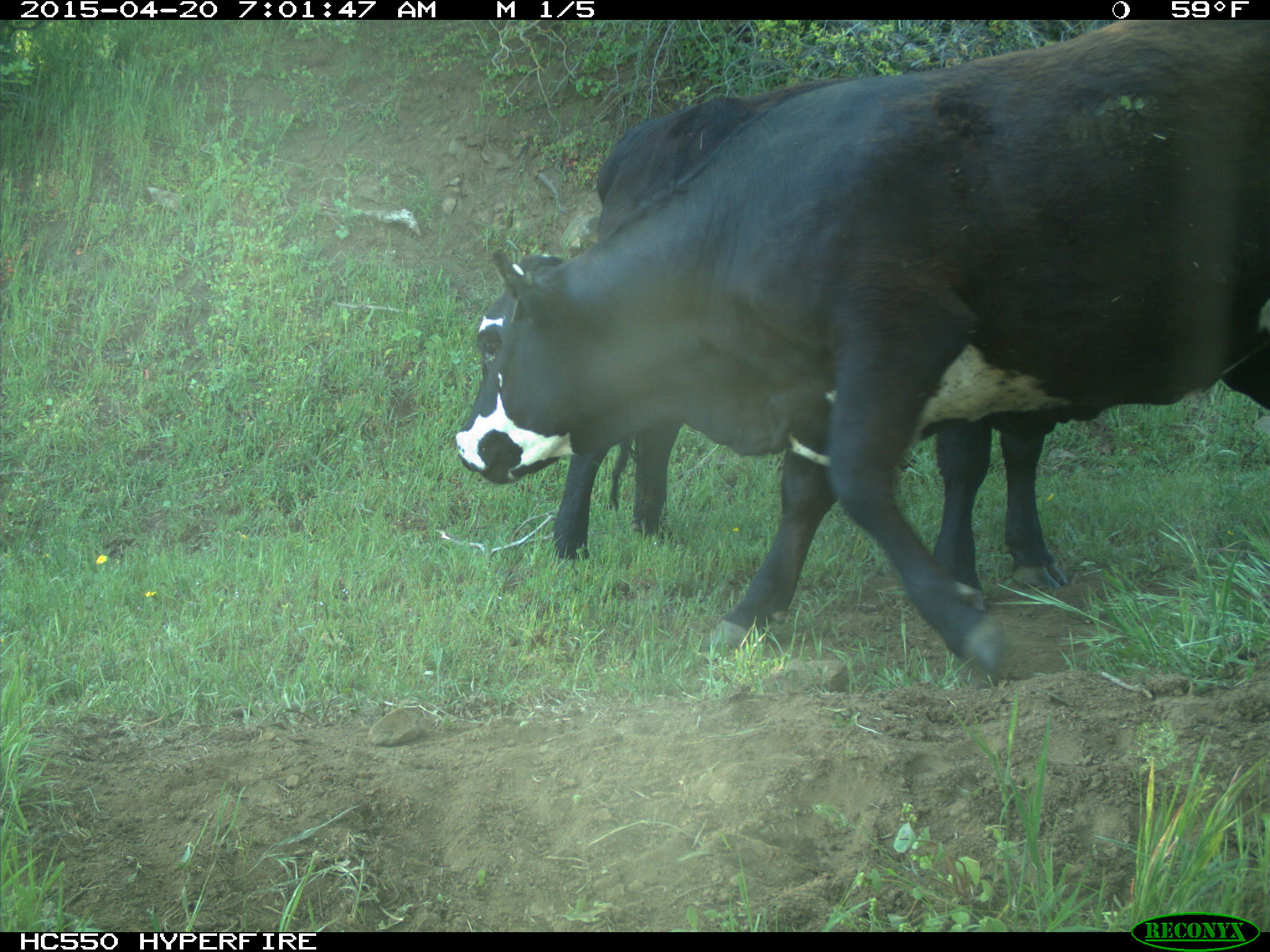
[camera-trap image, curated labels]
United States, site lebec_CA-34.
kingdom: Animalia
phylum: Chordata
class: Mammalia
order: Artiodactyla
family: Bovidae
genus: Bos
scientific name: Bos taurus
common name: domestic cow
Bos taurus (domestic cow).